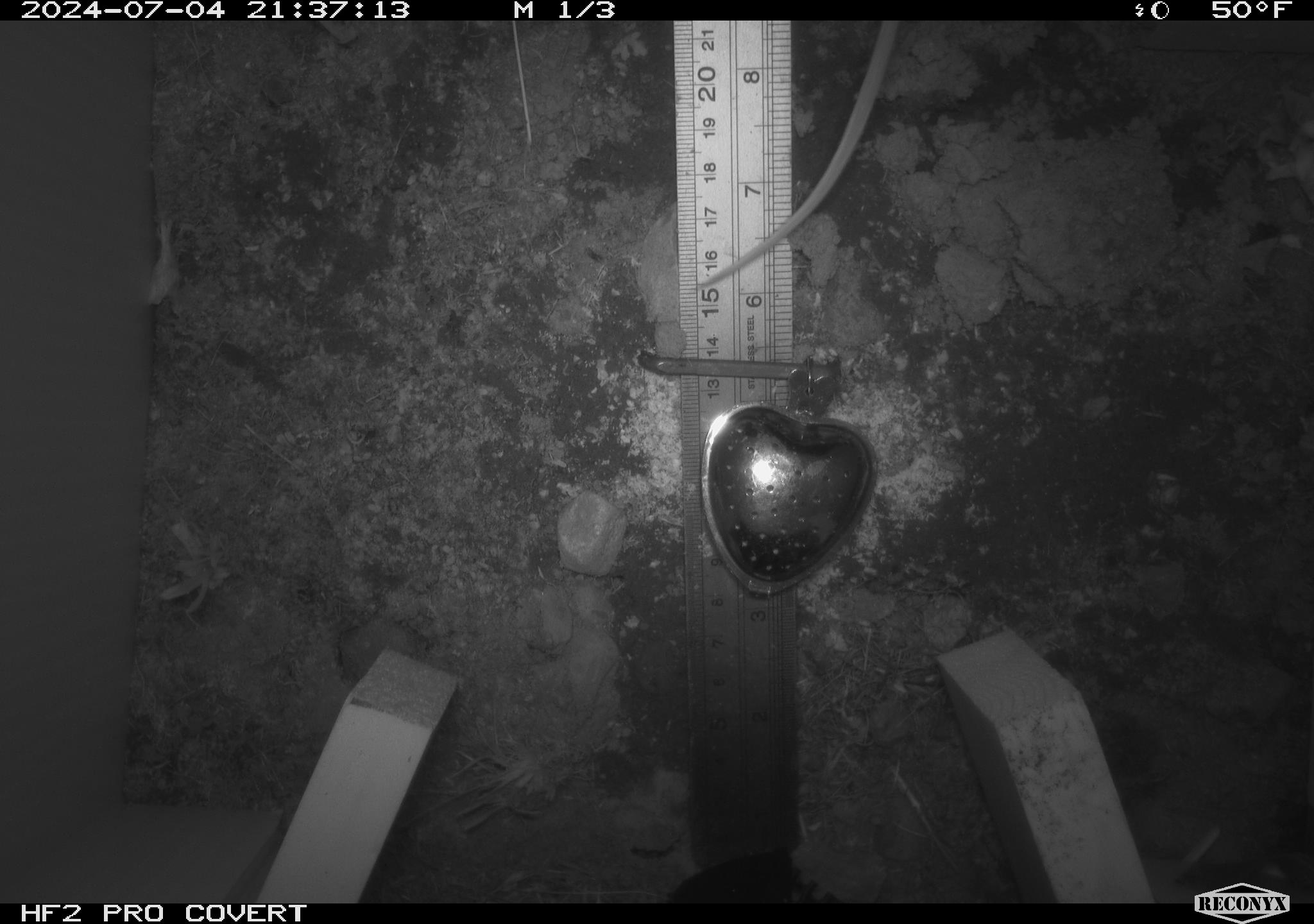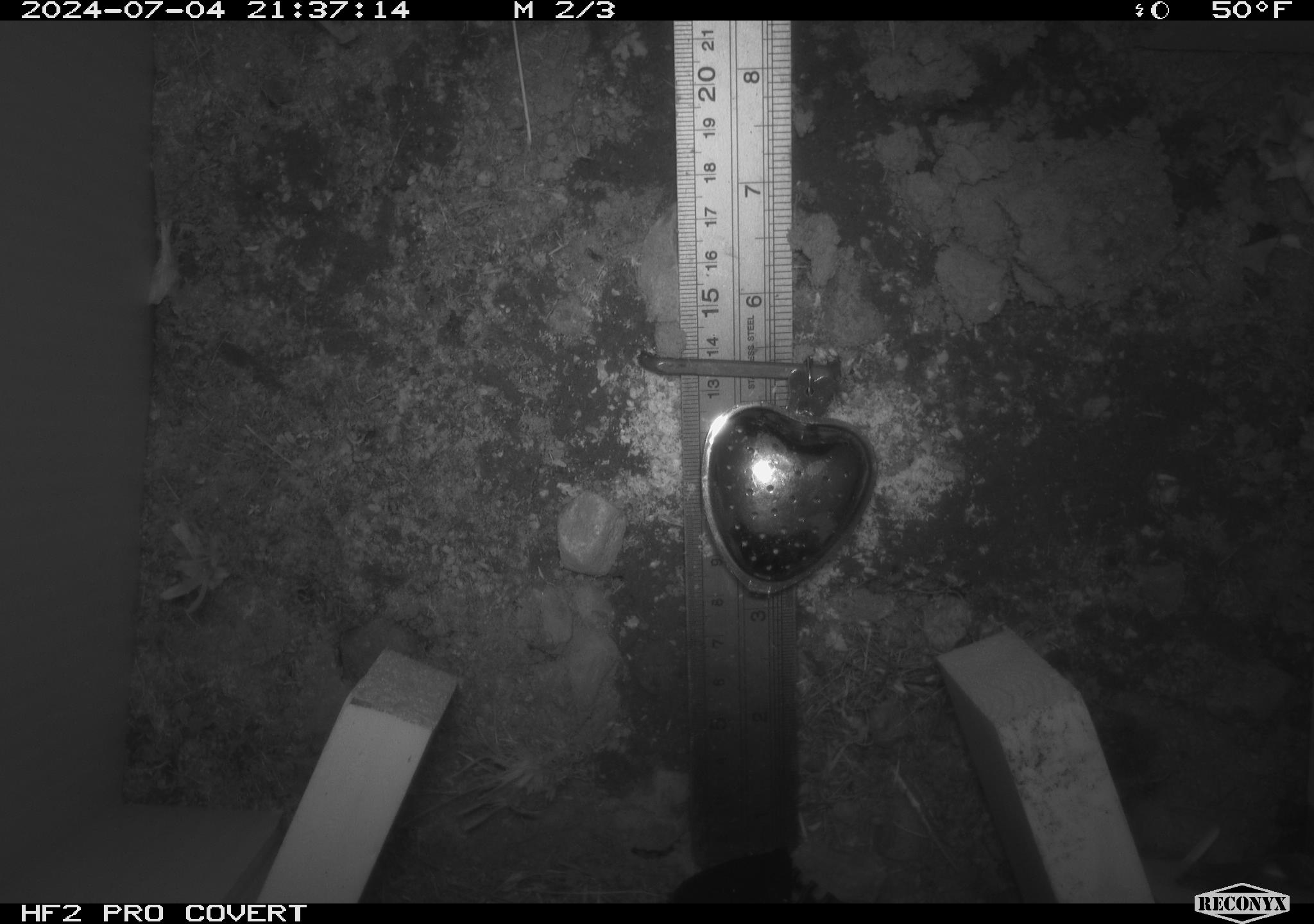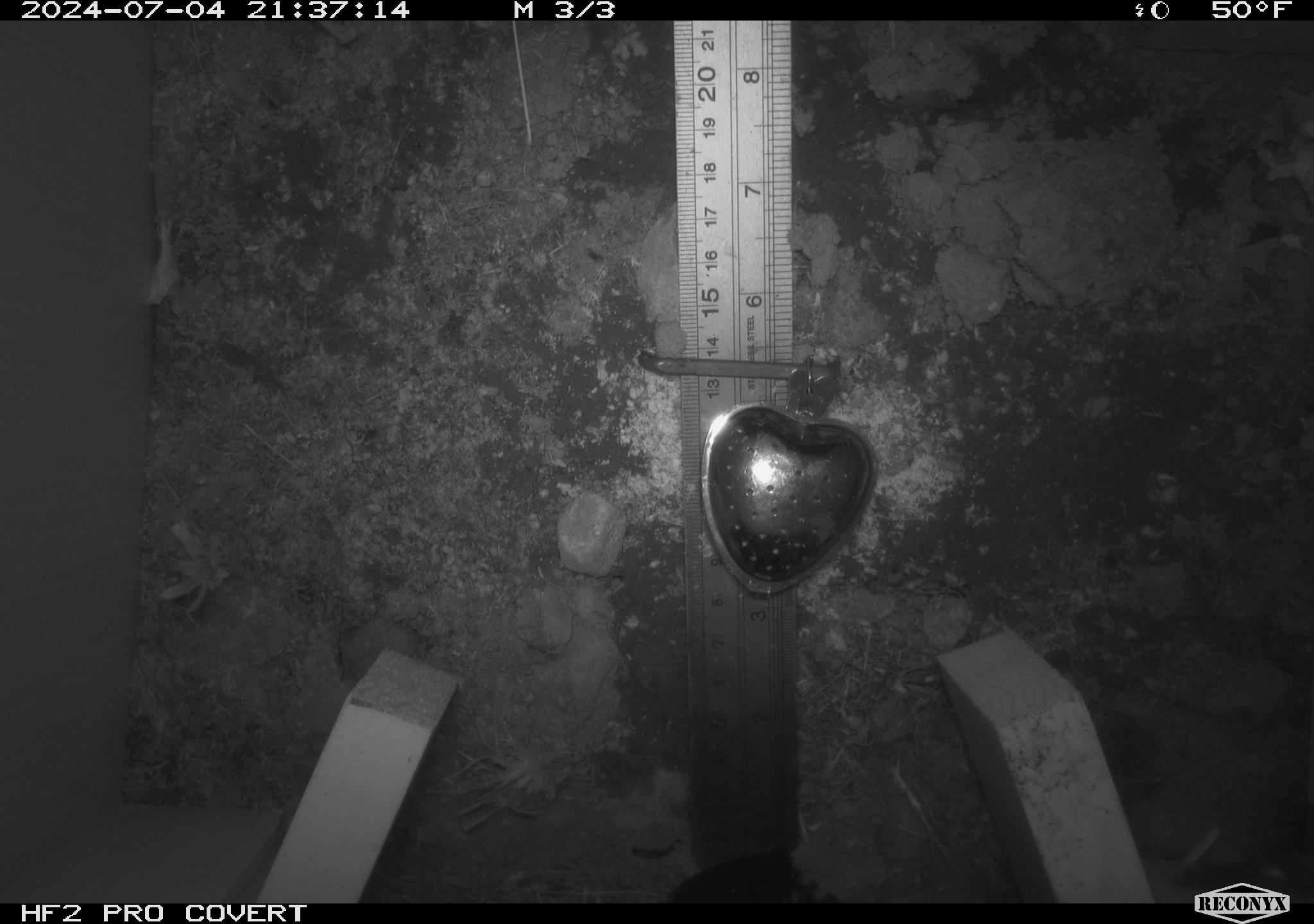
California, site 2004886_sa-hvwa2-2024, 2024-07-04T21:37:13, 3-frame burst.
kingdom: Animalia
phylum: Chordata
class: Mammalia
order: Rodentia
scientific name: Rodentia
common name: mouse species